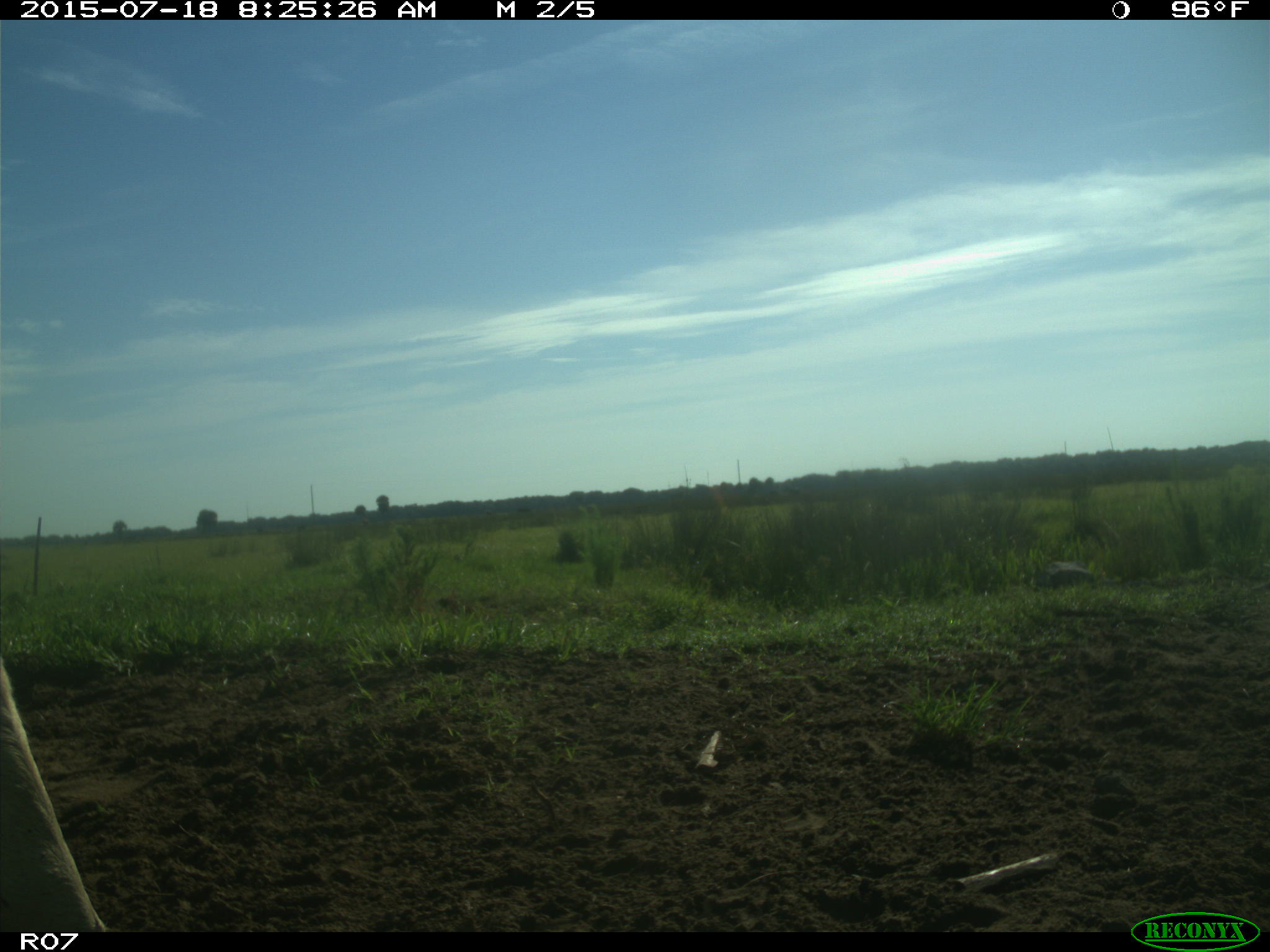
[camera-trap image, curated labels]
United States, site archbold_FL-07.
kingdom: Animalia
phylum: Chordata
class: Mammalia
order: Artiodactyla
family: Bovidae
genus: Bos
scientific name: Bos taurus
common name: domestic cow